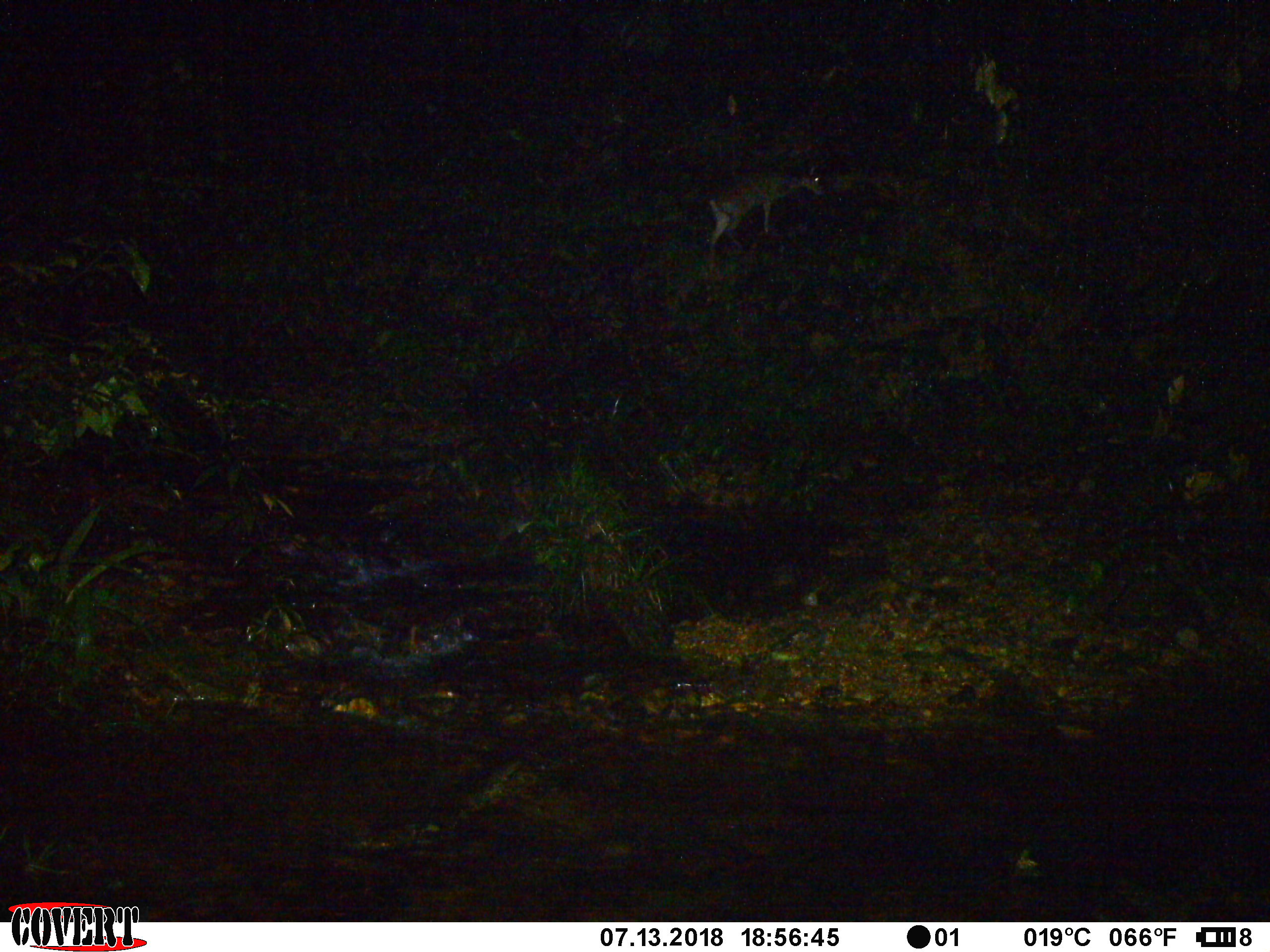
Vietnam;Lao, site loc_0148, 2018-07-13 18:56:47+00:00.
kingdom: Animalia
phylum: Chordata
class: Mammalia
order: Artiodactyla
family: Cervidae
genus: Muntiacus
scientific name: Muntiacus rooseveltorum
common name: roosevelt's muntjac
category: roosevelts muntjac group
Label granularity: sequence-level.